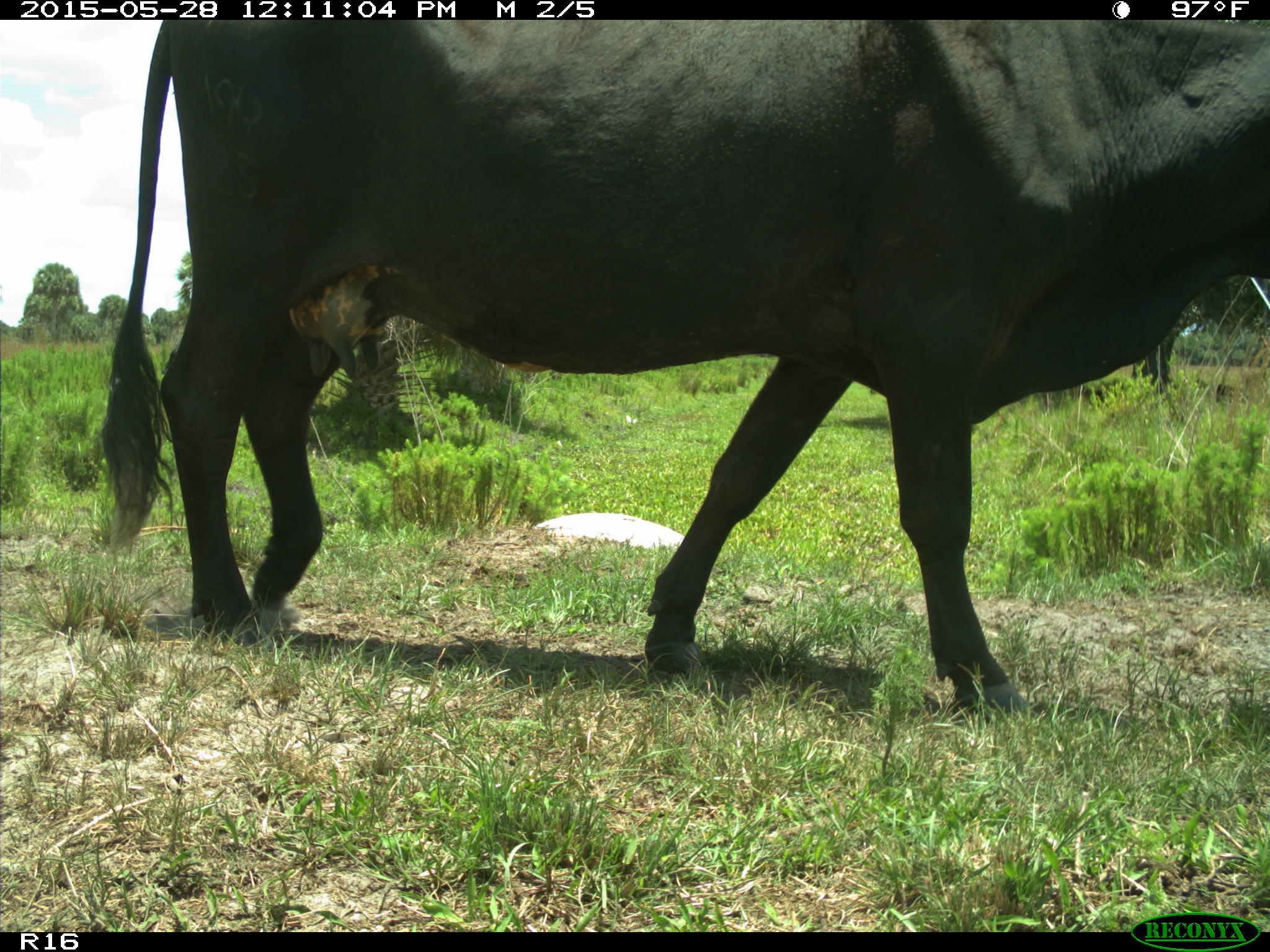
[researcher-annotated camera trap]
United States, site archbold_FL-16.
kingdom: Animalia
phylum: Chordata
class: Mammalia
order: Artiodactyla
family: Bovidae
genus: Bos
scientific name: Bos taurus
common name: domestic cow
Bos taurus (domestic cow).